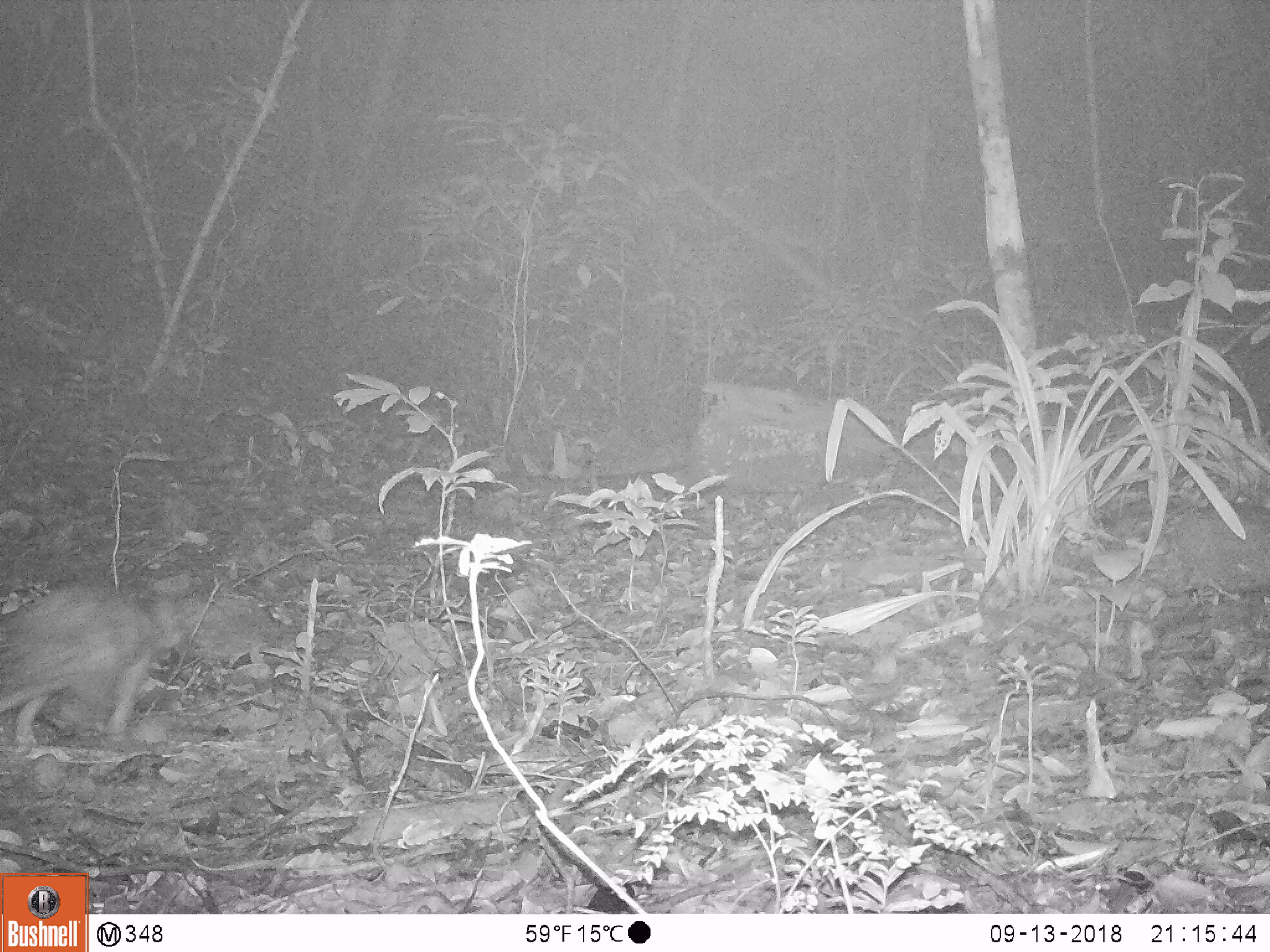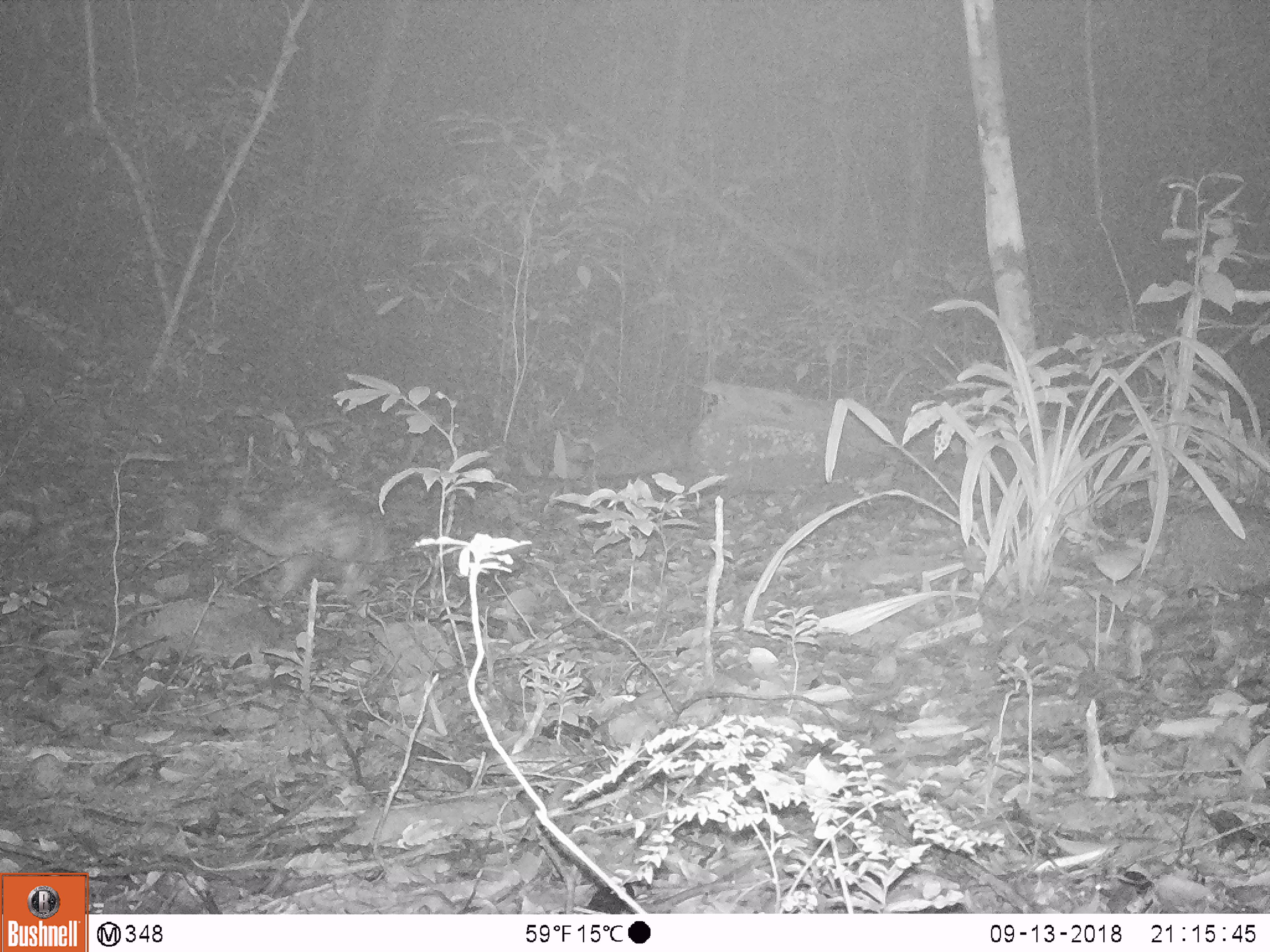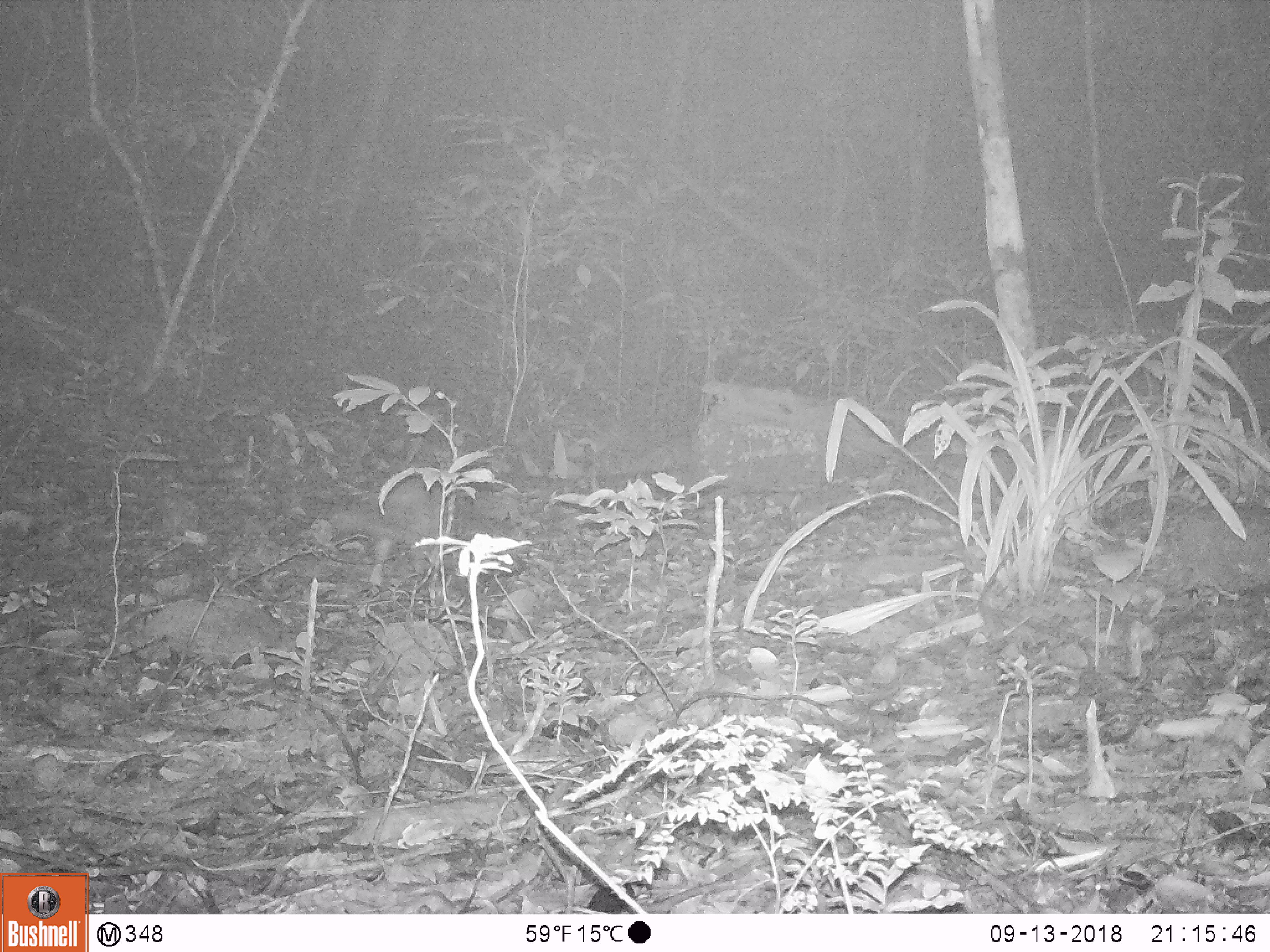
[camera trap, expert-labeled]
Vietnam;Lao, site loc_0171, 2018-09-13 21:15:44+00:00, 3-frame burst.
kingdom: Animalia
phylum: Chordata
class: Mammalia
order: Rodentia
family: Hystricidae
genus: Atherurus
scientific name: Atherurus macrourus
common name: asiatic brush-tailed porcupine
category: asiatic brush tailed porcupine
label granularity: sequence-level